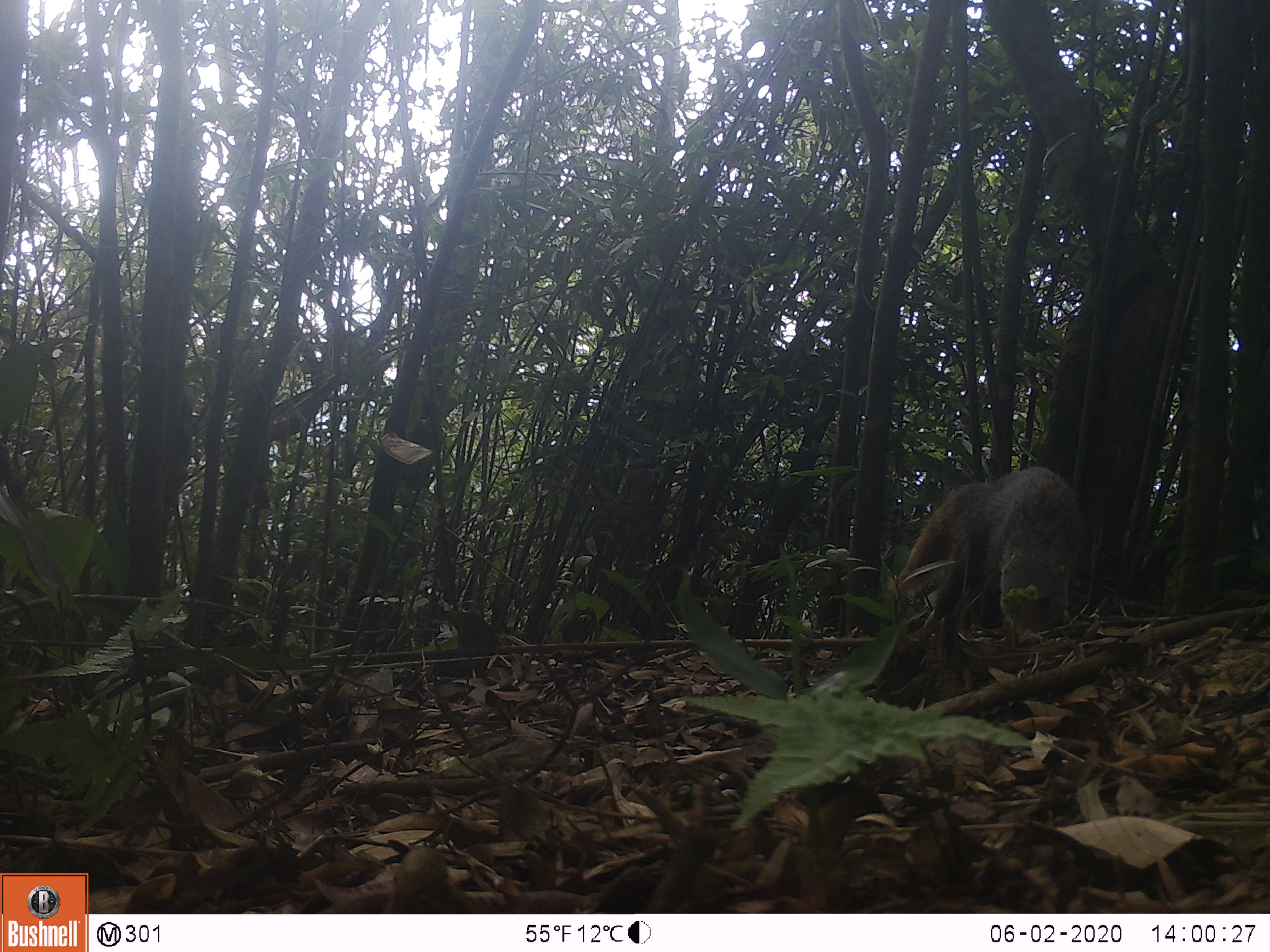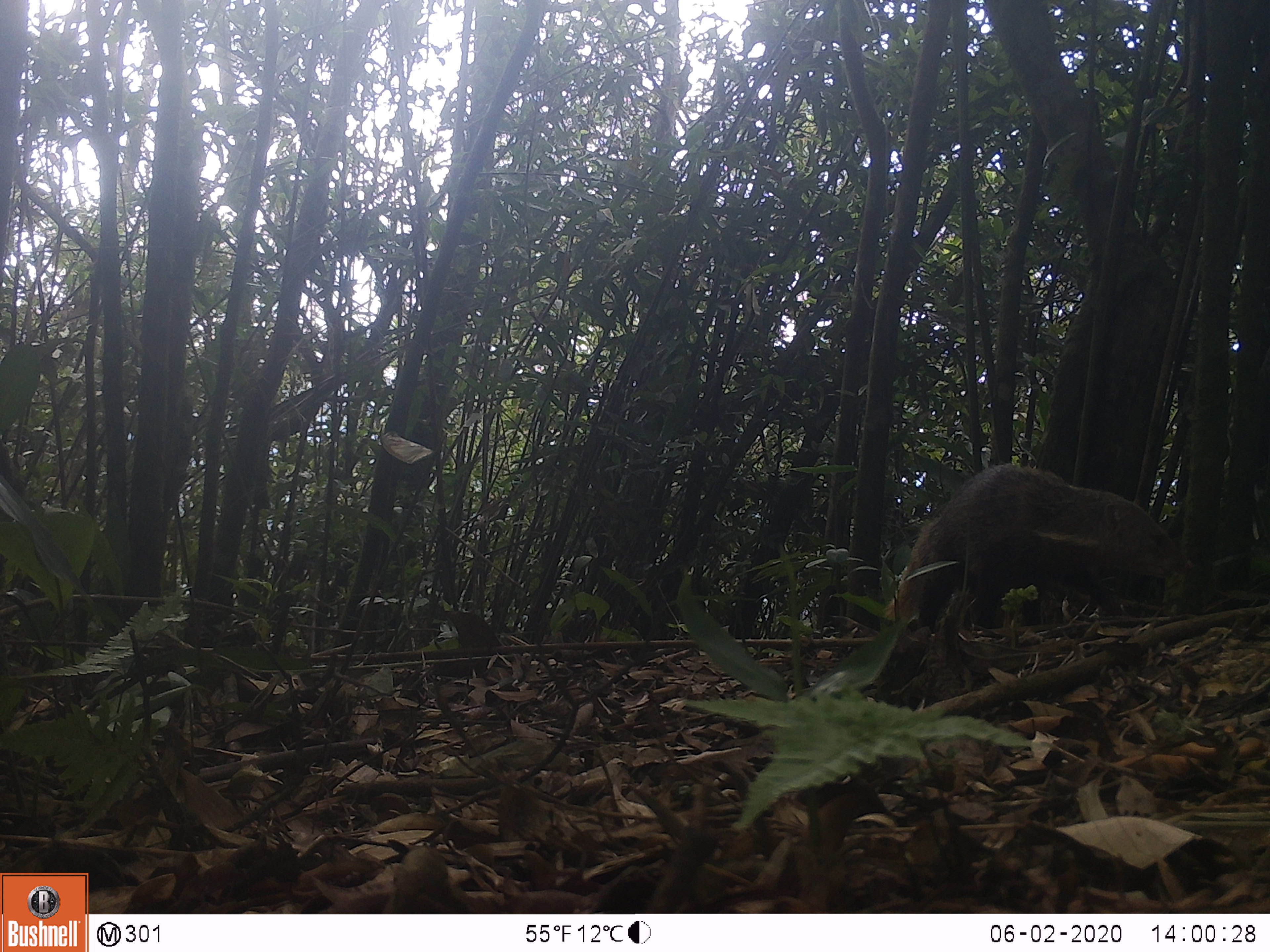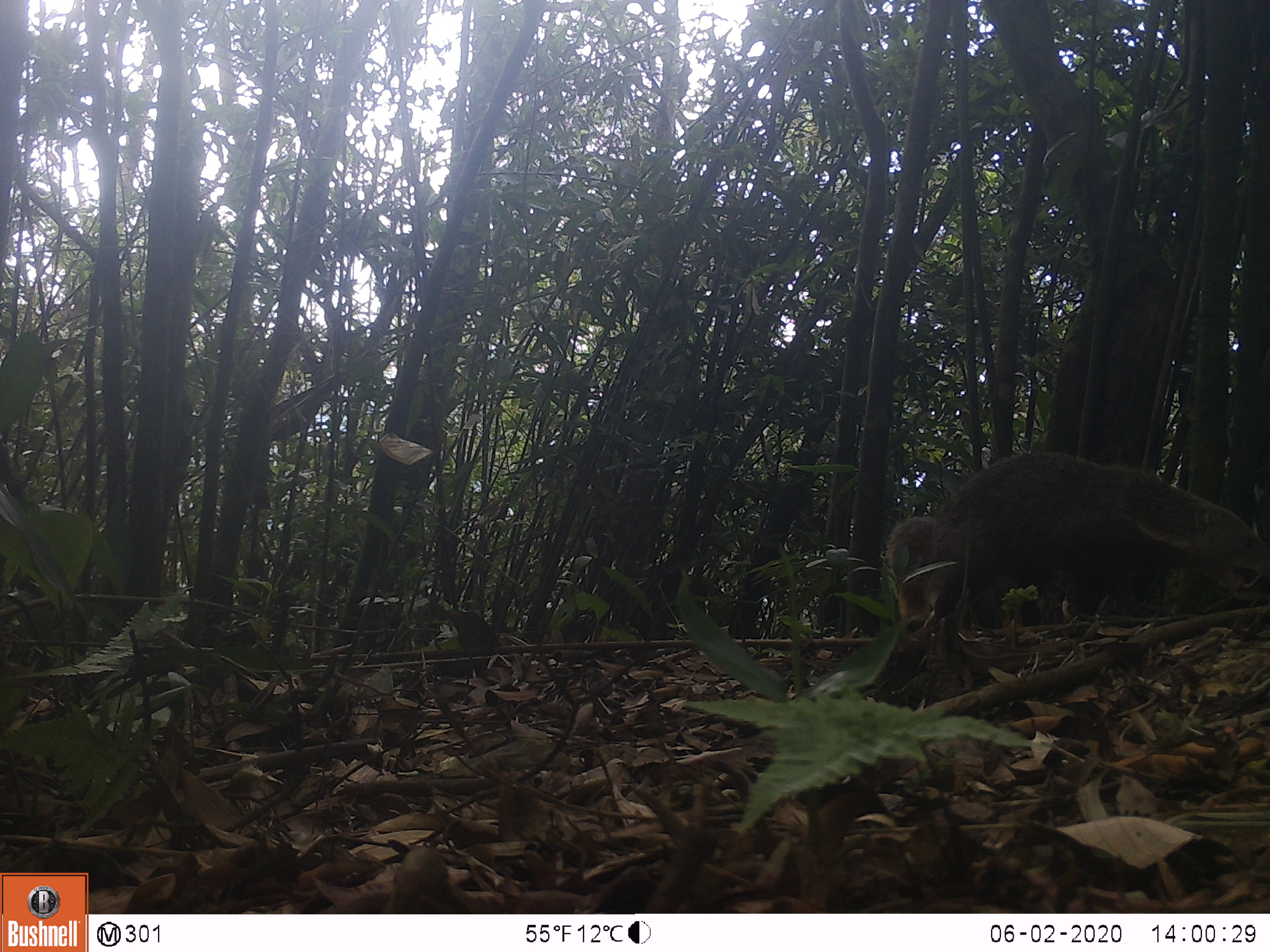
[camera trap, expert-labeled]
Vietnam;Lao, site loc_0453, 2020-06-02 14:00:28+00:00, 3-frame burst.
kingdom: Animalia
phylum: Chordata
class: Mammalia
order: Carnivora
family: Herpestidae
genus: Urva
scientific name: Urva urva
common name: crab-eating mongoose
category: crab eating mongoose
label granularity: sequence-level